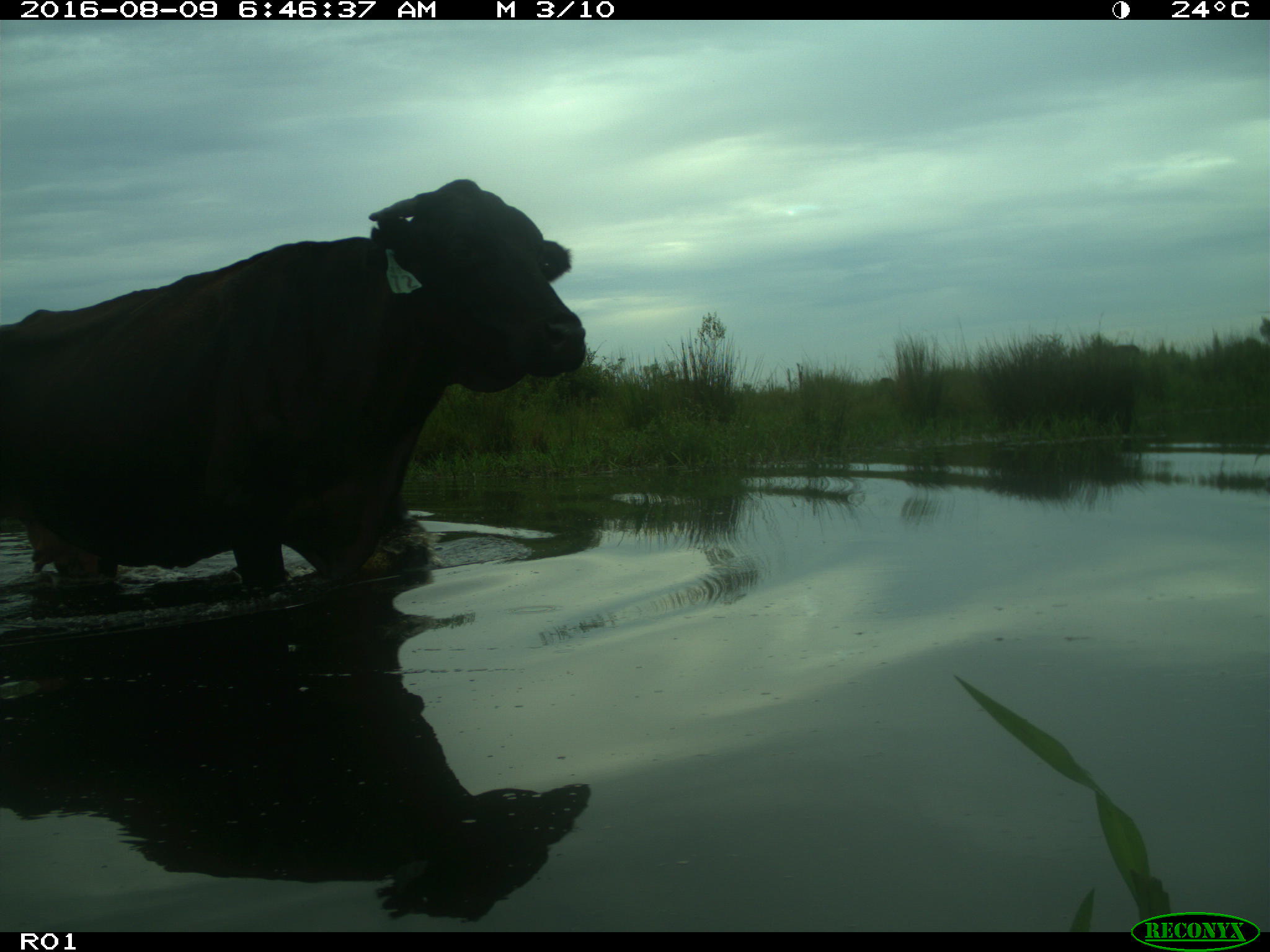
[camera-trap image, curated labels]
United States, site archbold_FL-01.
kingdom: Animalia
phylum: Chordata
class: Mammalia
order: Artiodactyla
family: Bovidae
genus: Bos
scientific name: Bos taurus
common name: domestic cow